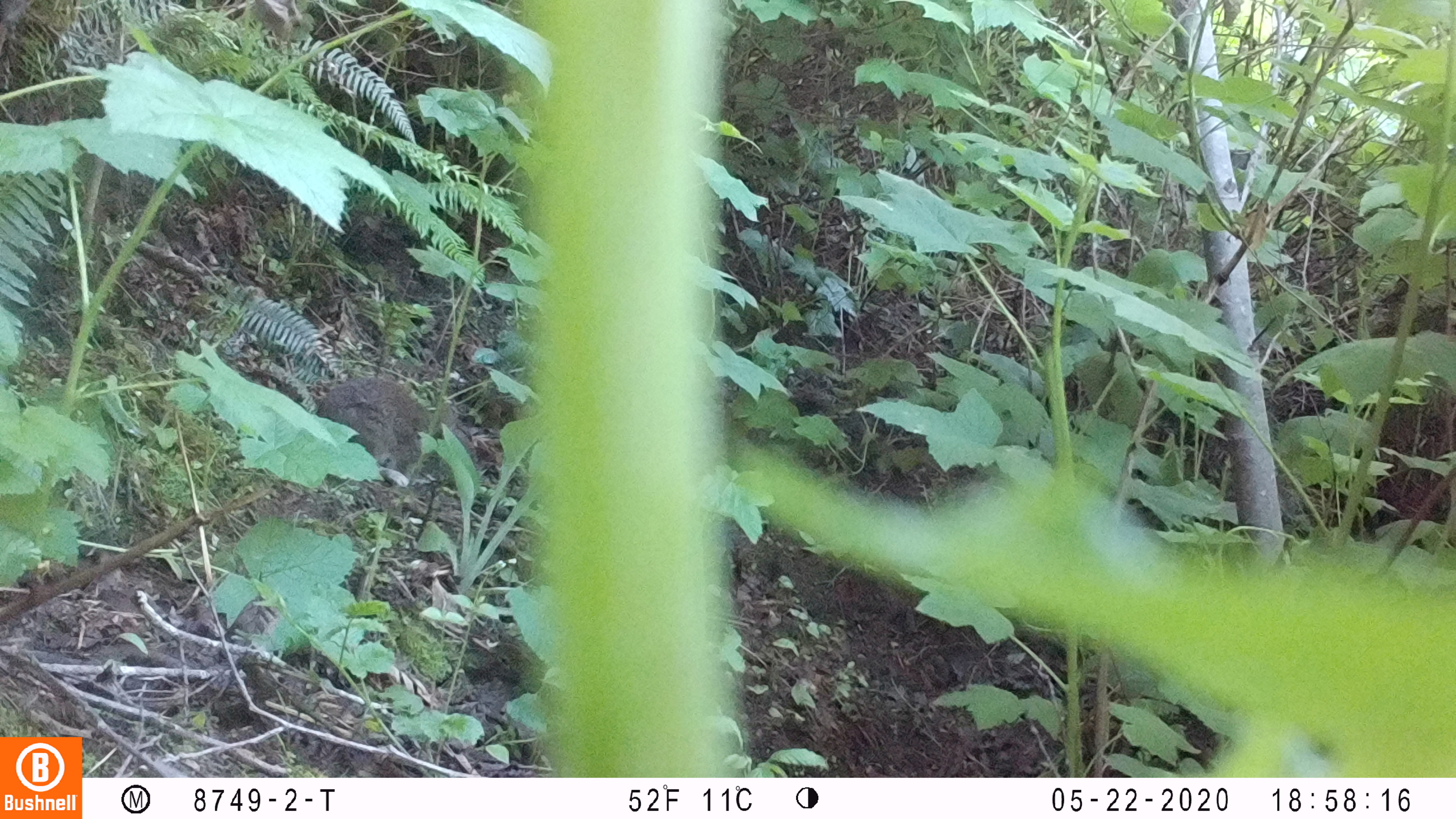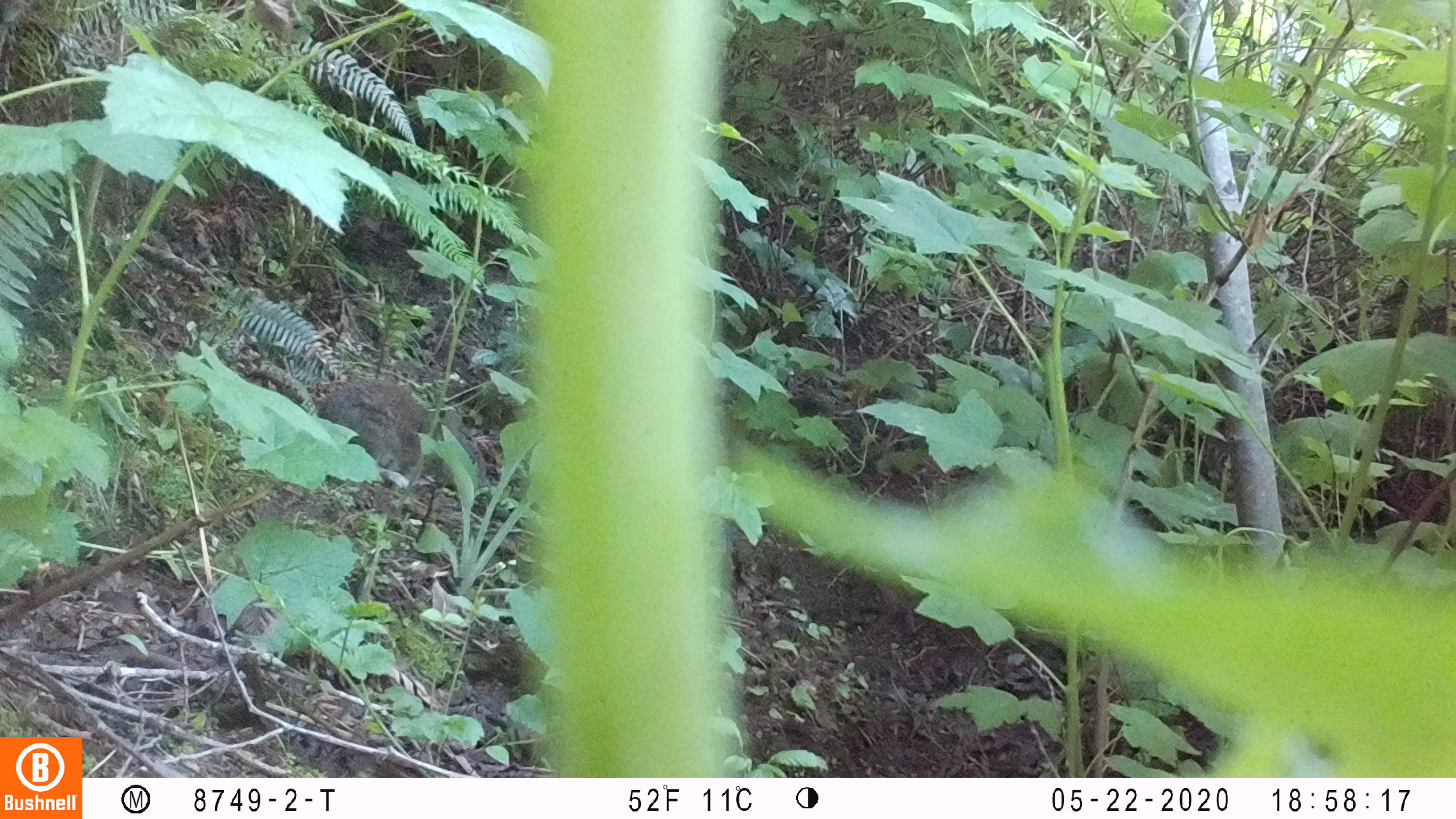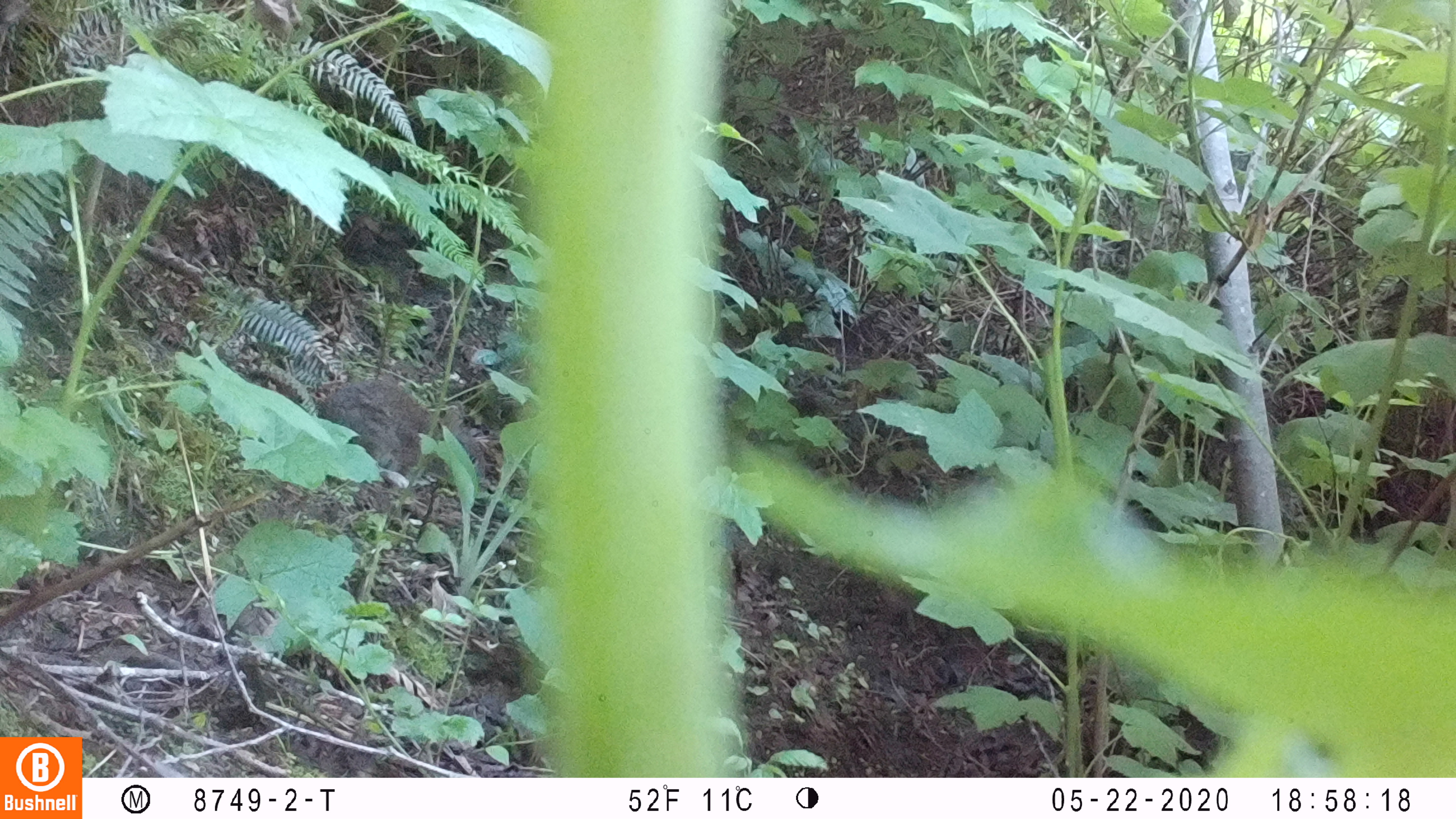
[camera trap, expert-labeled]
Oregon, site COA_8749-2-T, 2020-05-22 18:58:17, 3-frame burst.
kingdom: Animalia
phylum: Chordata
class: Mammalia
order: Lagomorpha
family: Leporidae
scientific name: Leporidae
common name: hares and rabbits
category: leporidae family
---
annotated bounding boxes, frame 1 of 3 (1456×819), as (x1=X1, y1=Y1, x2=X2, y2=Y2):
leporidae family: (x1=310, y1=376, x2=482, y2=482)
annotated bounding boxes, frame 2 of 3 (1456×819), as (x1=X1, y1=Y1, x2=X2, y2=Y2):
leporidae family: (x1=314, y1=376, x2=493, y2=495)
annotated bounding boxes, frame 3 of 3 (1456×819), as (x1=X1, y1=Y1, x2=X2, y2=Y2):
leporidae family: (x1=318, y1=377, x2=490, y2=490)